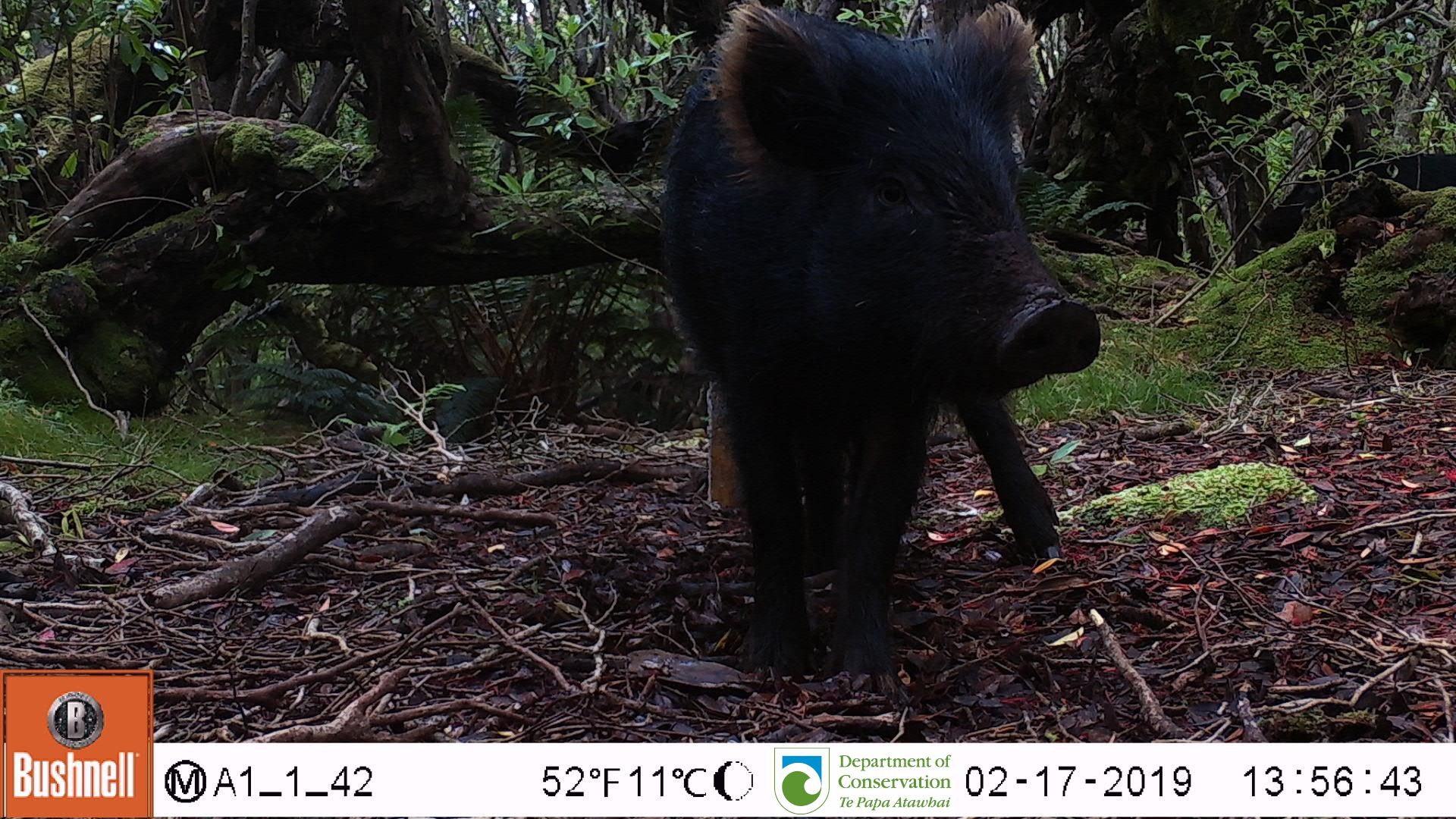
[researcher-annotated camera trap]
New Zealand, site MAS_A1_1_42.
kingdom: Animalia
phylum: Chordata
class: Mammalia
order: Artiodactyla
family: Suidae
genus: Sus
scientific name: Sus scrofa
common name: pig